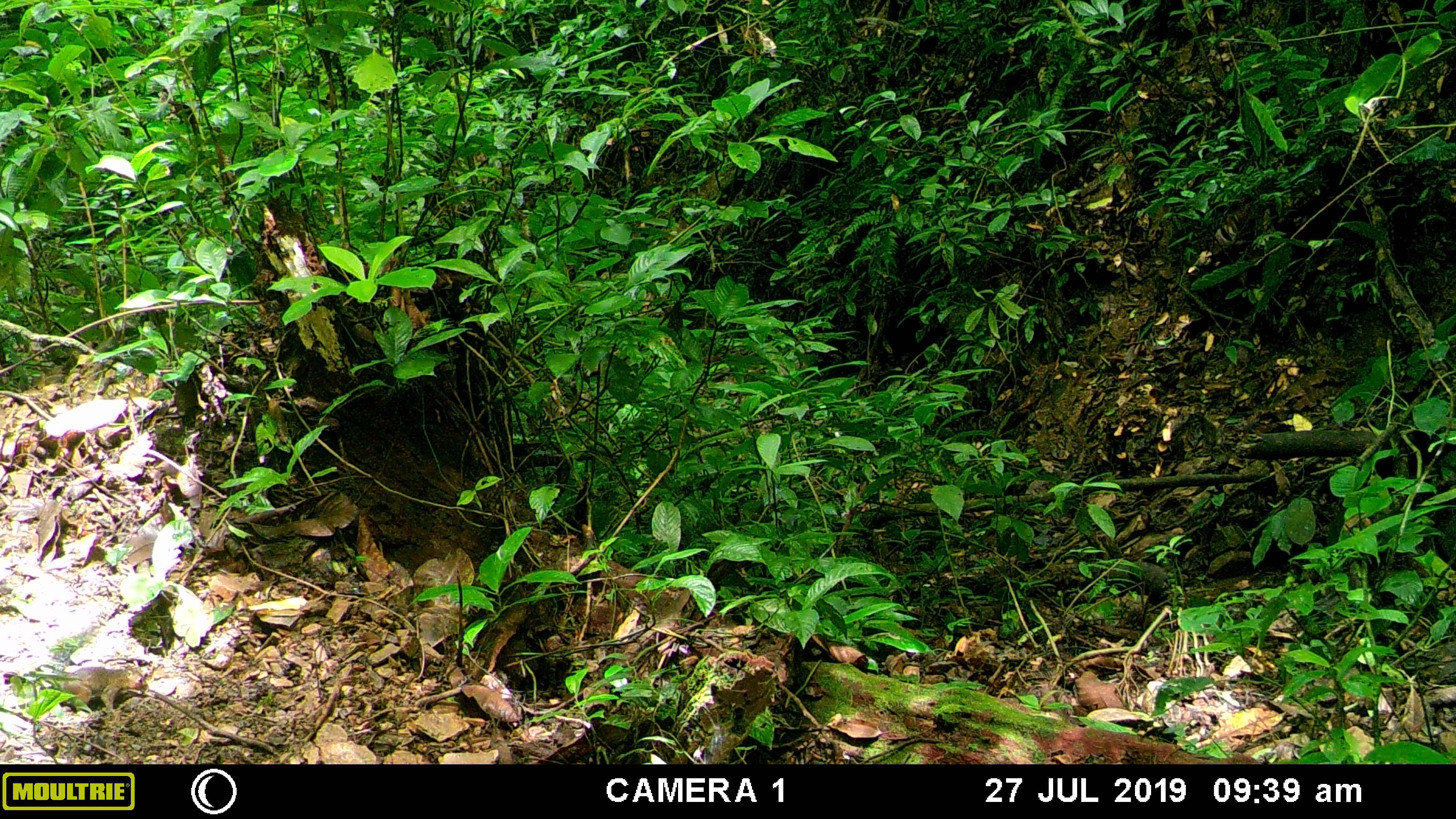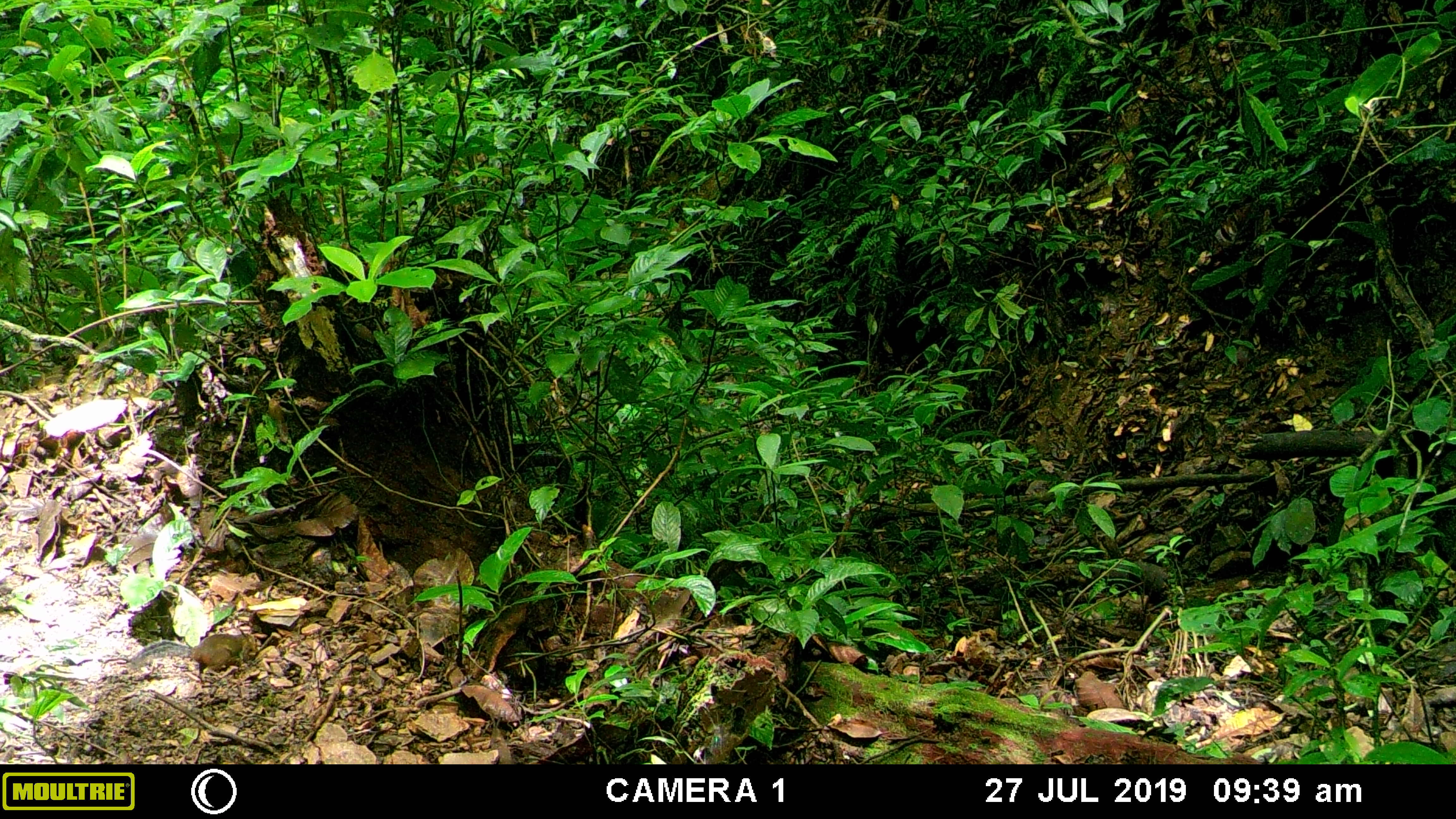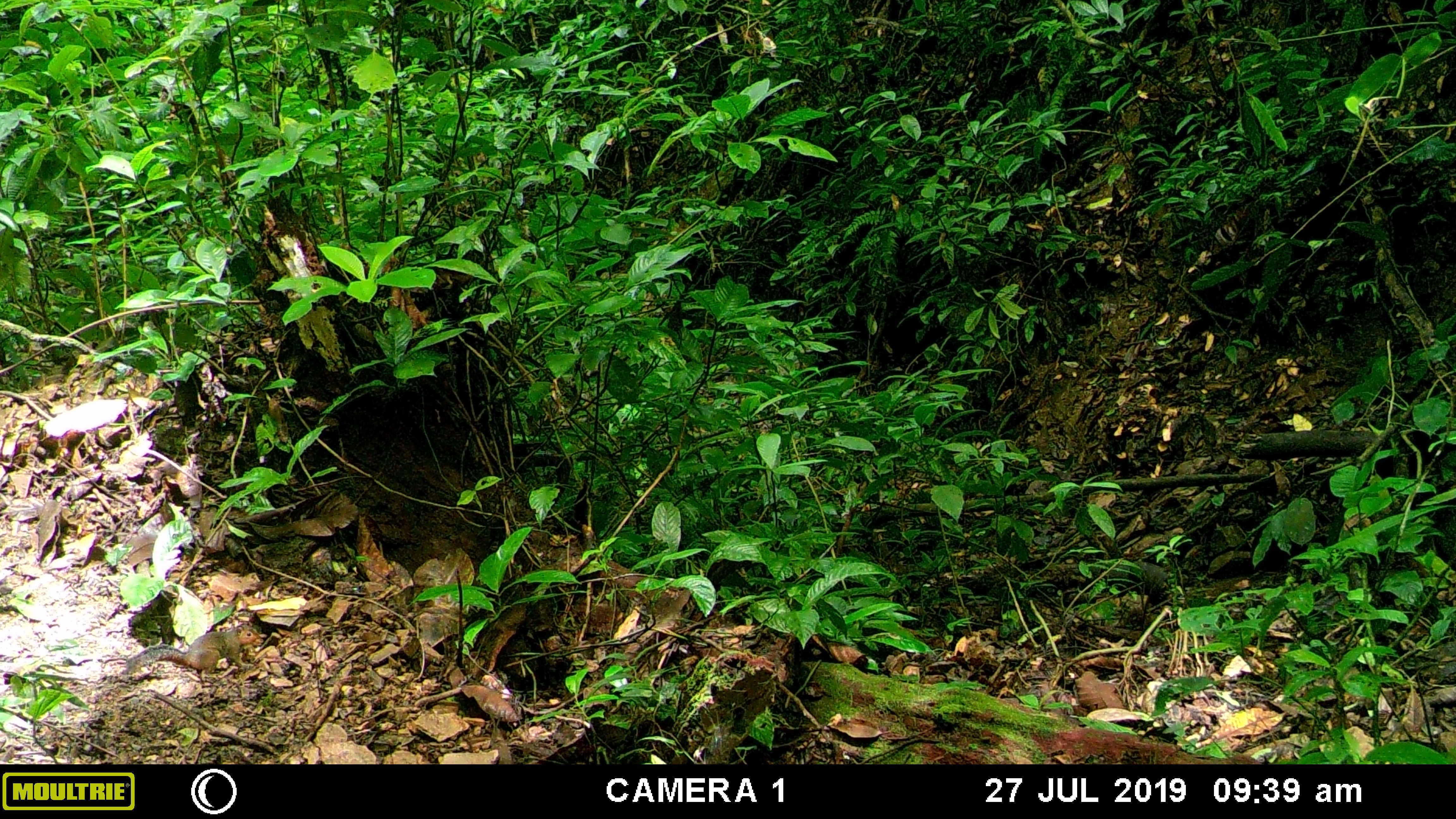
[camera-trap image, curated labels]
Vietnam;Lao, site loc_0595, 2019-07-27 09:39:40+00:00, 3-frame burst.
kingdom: Animalia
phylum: Chordata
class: Mammalia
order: Rodentia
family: Sciuridae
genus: Dremomys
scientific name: Dremomys rufigenis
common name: red-cheeked squirrel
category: red cheeked squirrel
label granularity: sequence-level